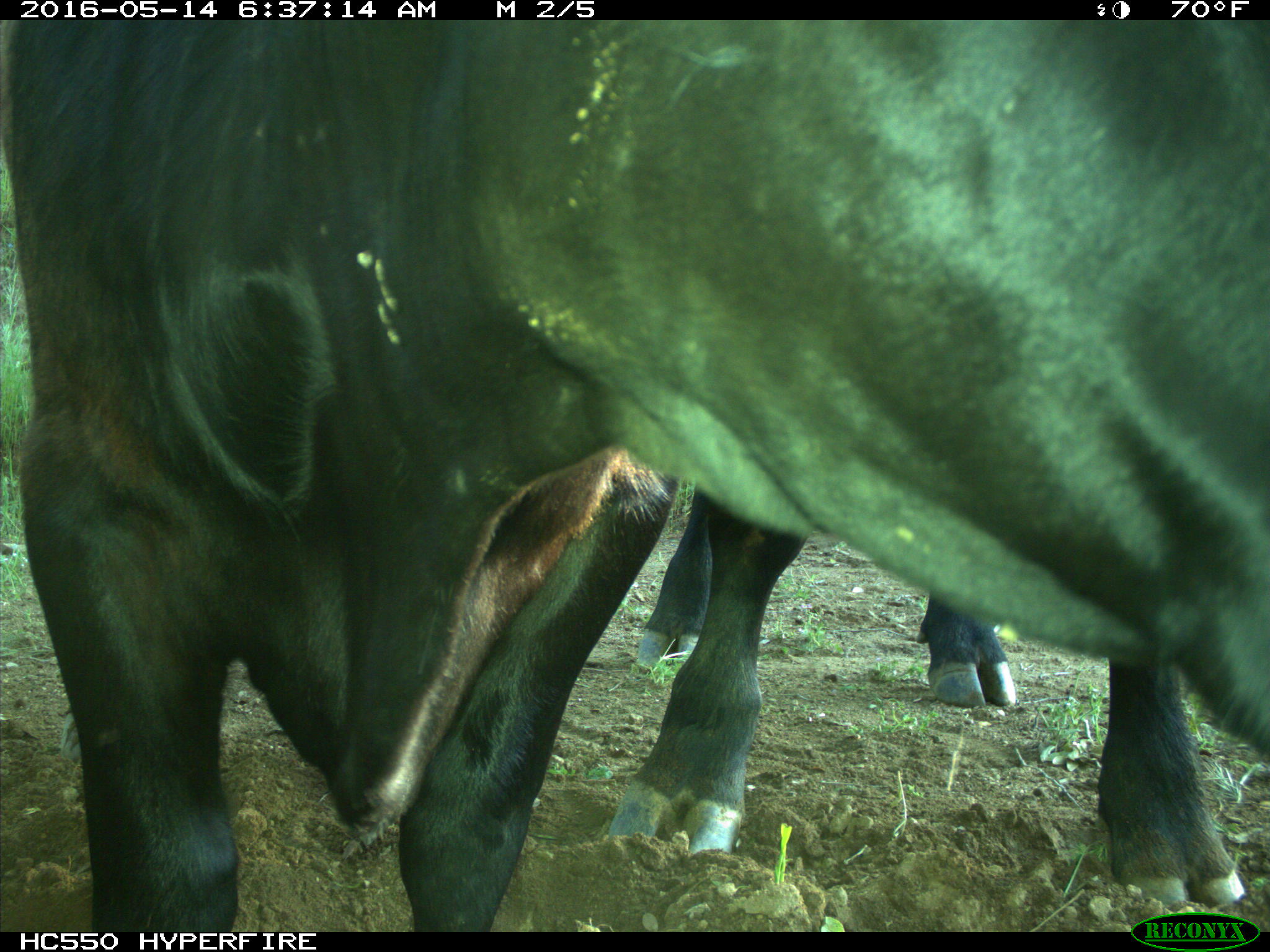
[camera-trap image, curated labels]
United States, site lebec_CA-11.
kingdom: Animalia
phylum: Chordata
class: Mammalia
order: Artiodactyla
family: Bovidae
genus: Bos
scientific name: Bos taurus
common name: domestic cow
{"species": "Bos taurus (domestic cow)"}